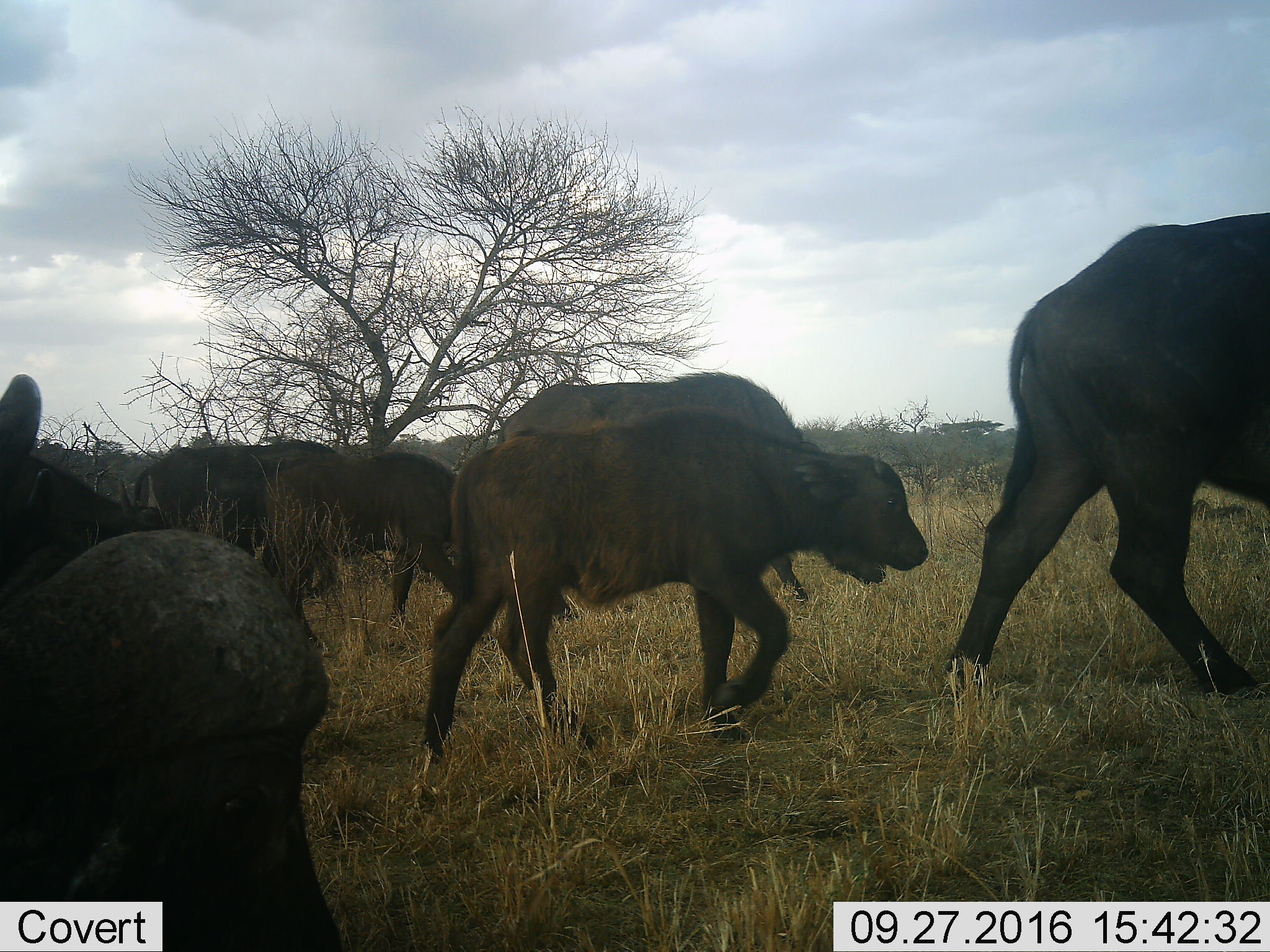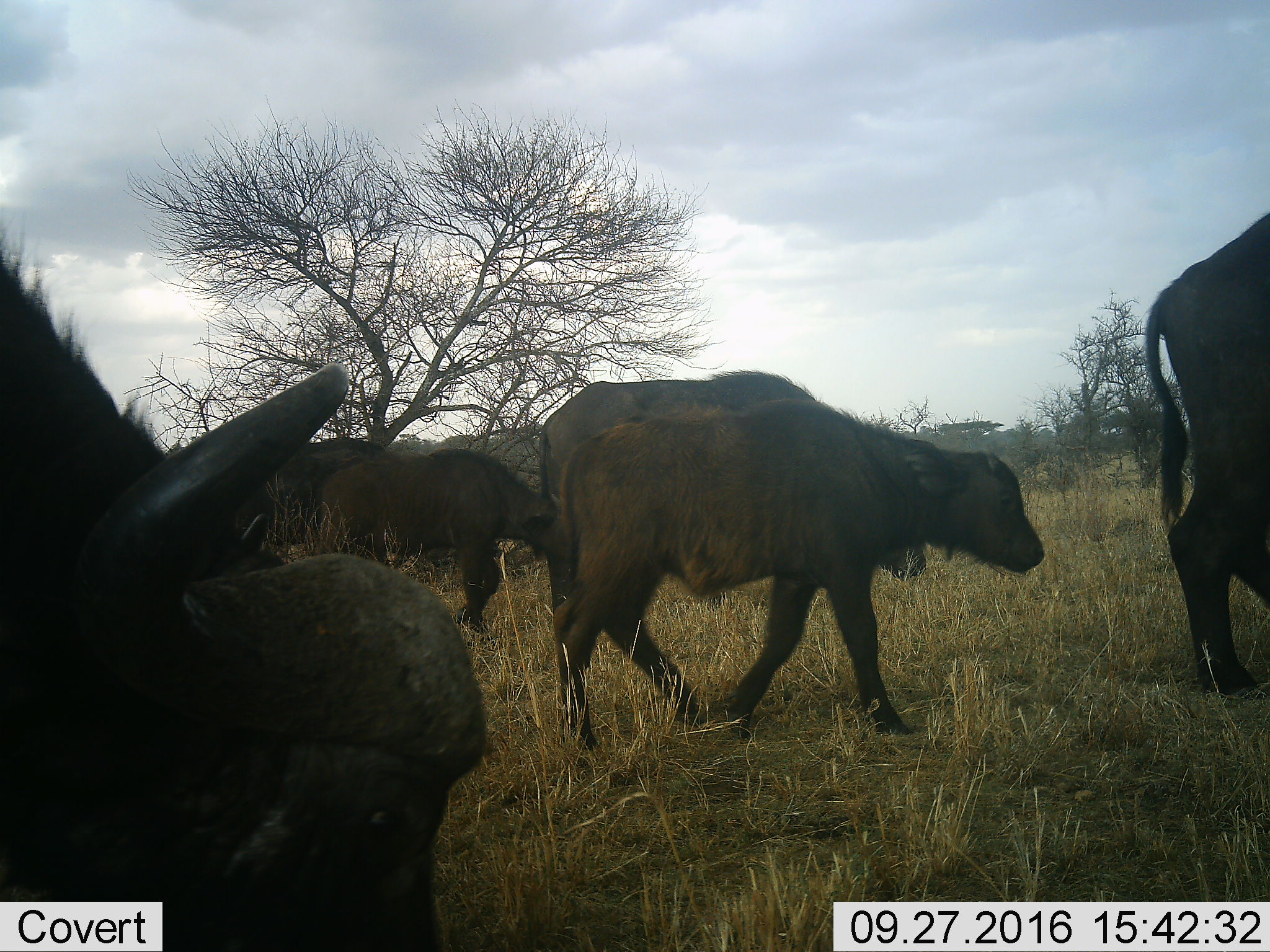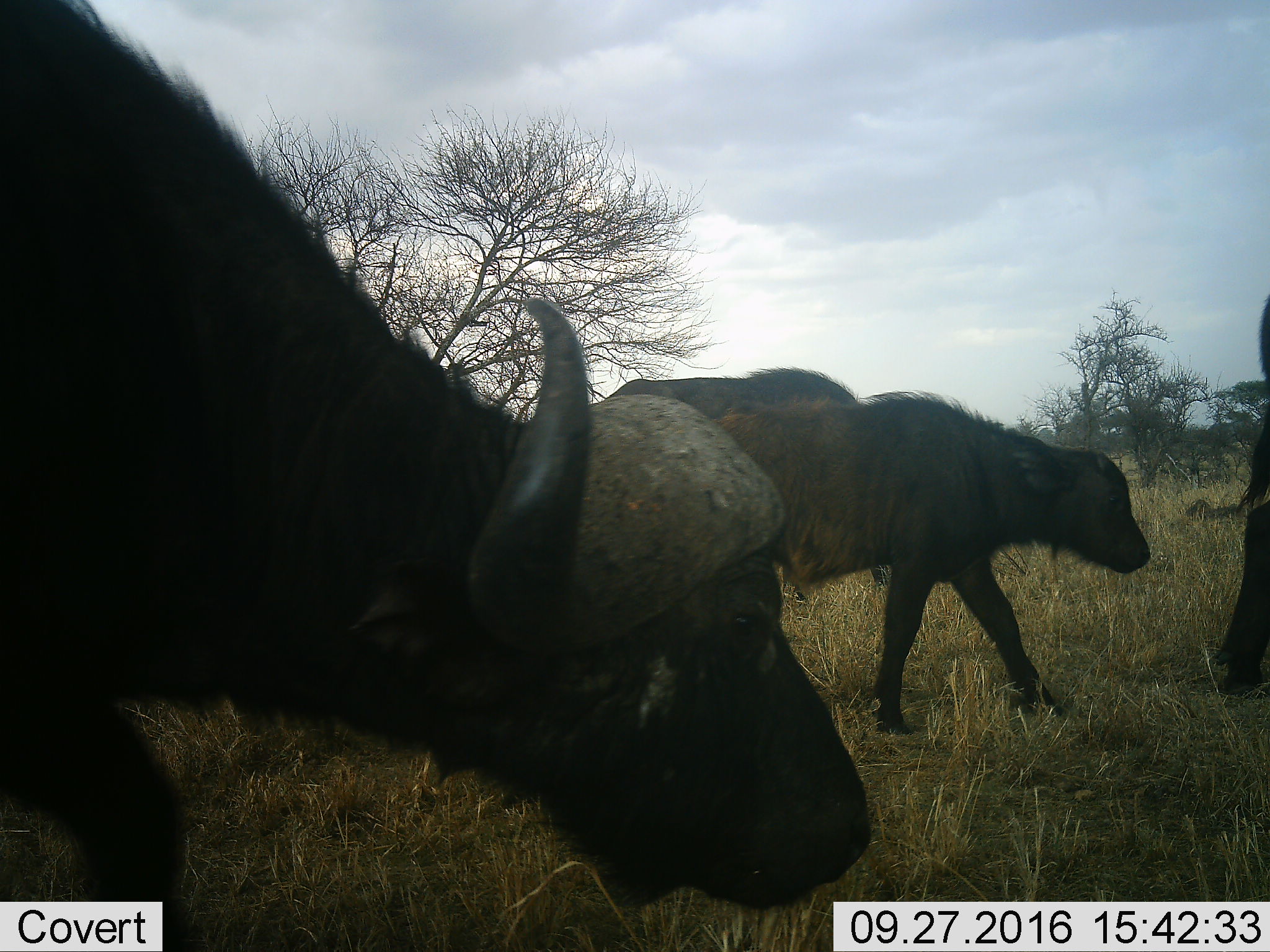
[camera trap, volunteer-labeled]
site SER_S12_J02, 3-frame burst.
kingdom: Animalia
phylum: Chordata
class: Mammalia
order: Artiodactyla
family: Bovidae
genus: Syncerus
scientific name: Syncerus caffer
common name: african buffalo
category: buffalo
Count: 7.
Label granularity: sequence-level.